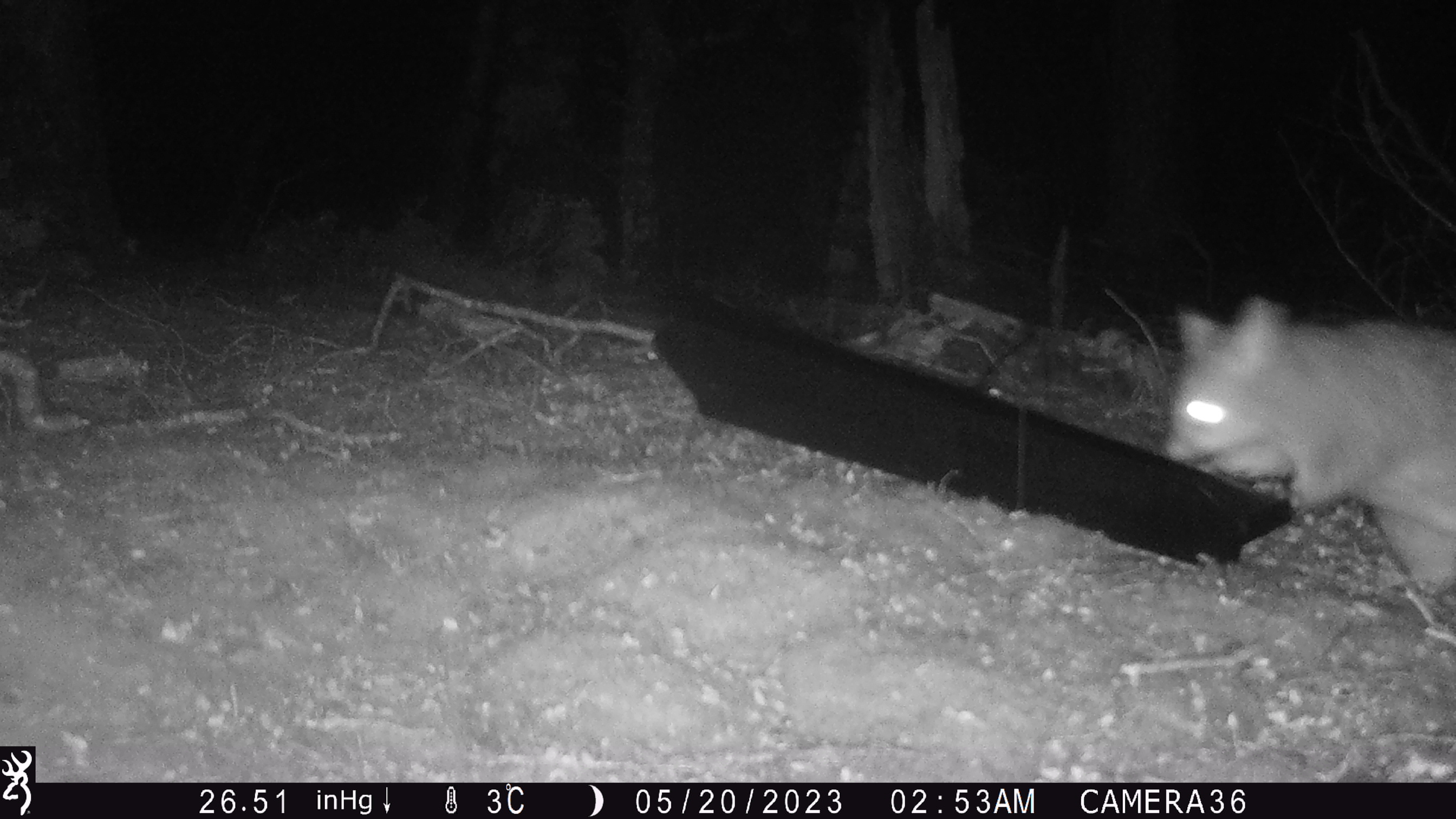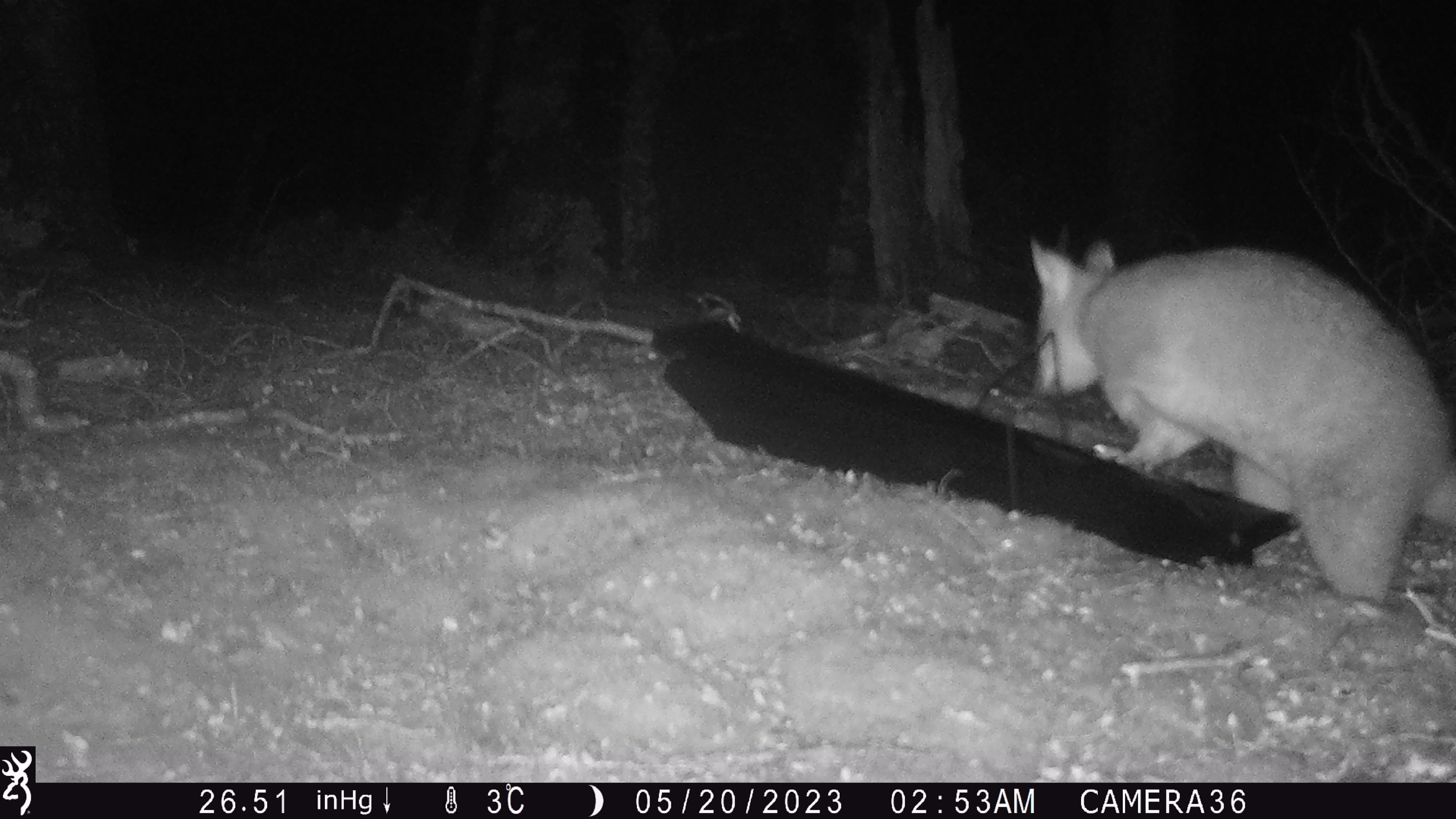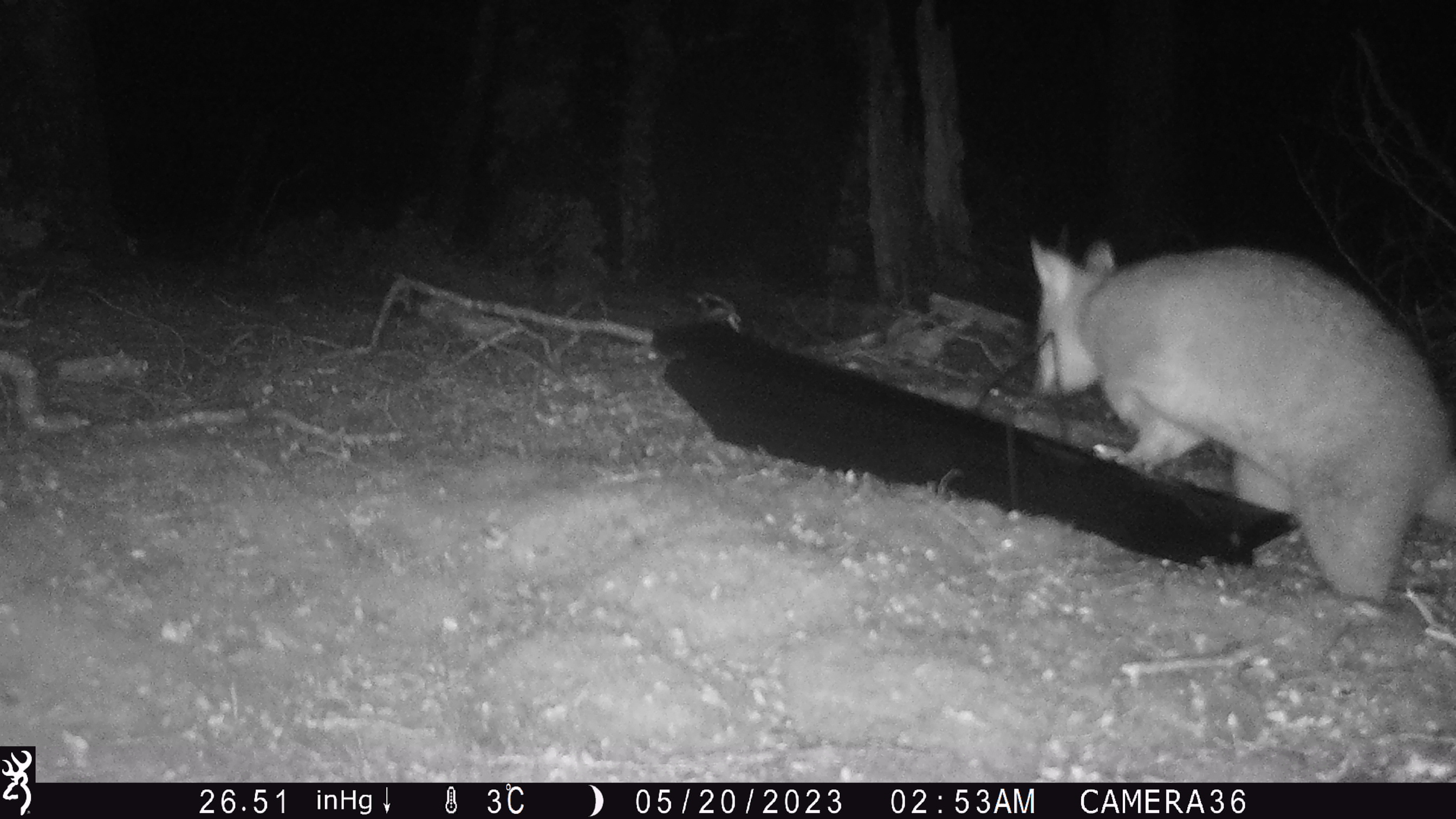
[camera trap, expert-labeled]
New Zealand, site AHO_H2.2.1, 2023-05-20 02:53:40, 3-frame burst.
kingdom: Animalia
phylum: Chordata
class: Mammalia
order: Carnivora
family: Mustelidae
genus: Mustela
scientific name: Mustela erminea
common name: stoat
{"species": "stoat (Mustela erminea)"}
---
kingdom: Animalia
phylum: Chordata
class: Mammalia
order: Diprotodontia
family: Phalangeridae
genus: Trichosurus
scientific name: Trichosurus vulpecula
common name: common brushtail possum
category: possum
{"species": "possum (common brushtail possum) (Trichosurus vulpecula)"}